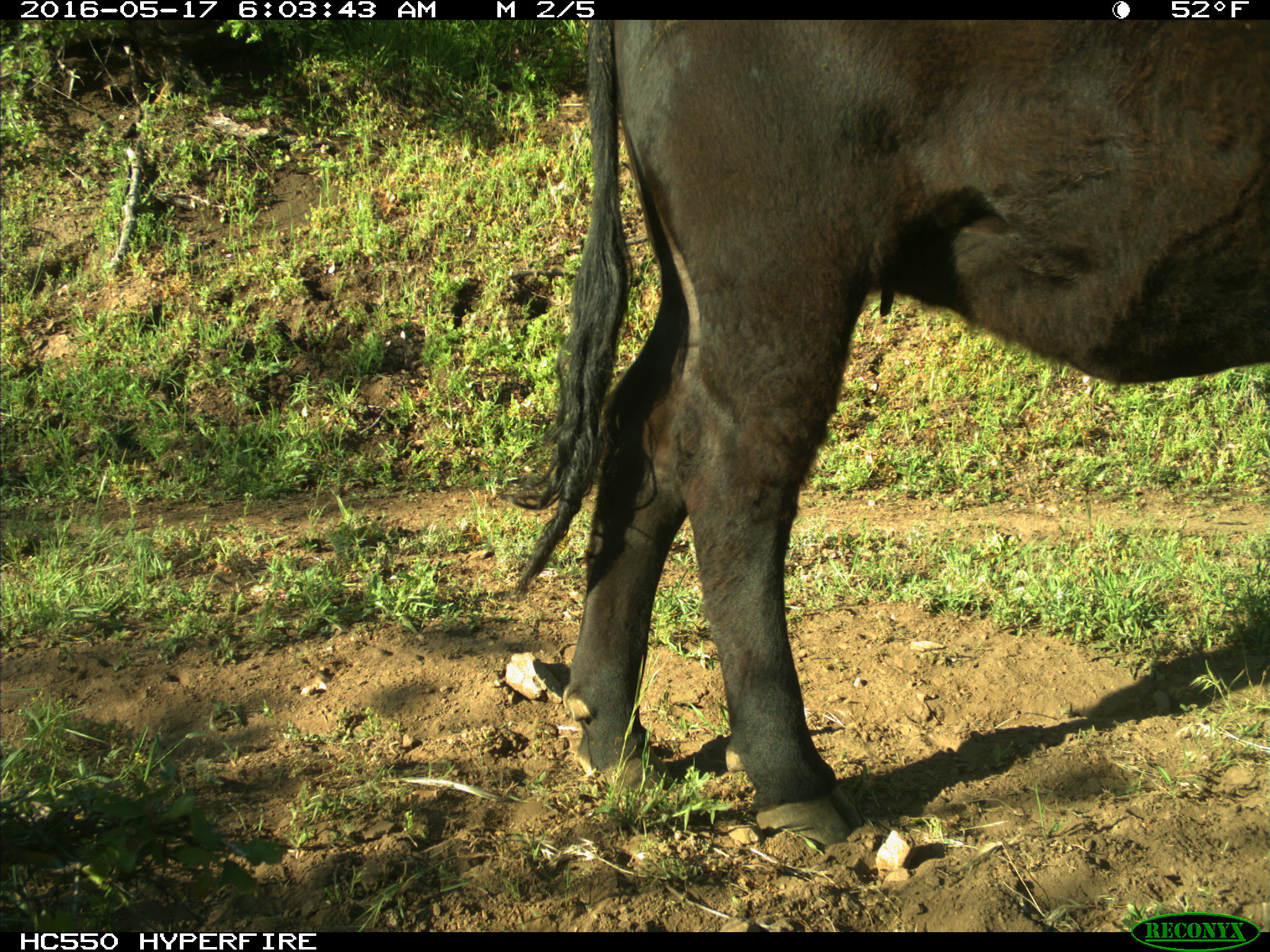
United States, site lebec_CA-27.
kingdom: Animalia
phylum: Chordata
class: Mammalia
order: Artiodactyla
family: Bovidae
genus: Bos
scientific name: Bos taurus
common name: domestic cow